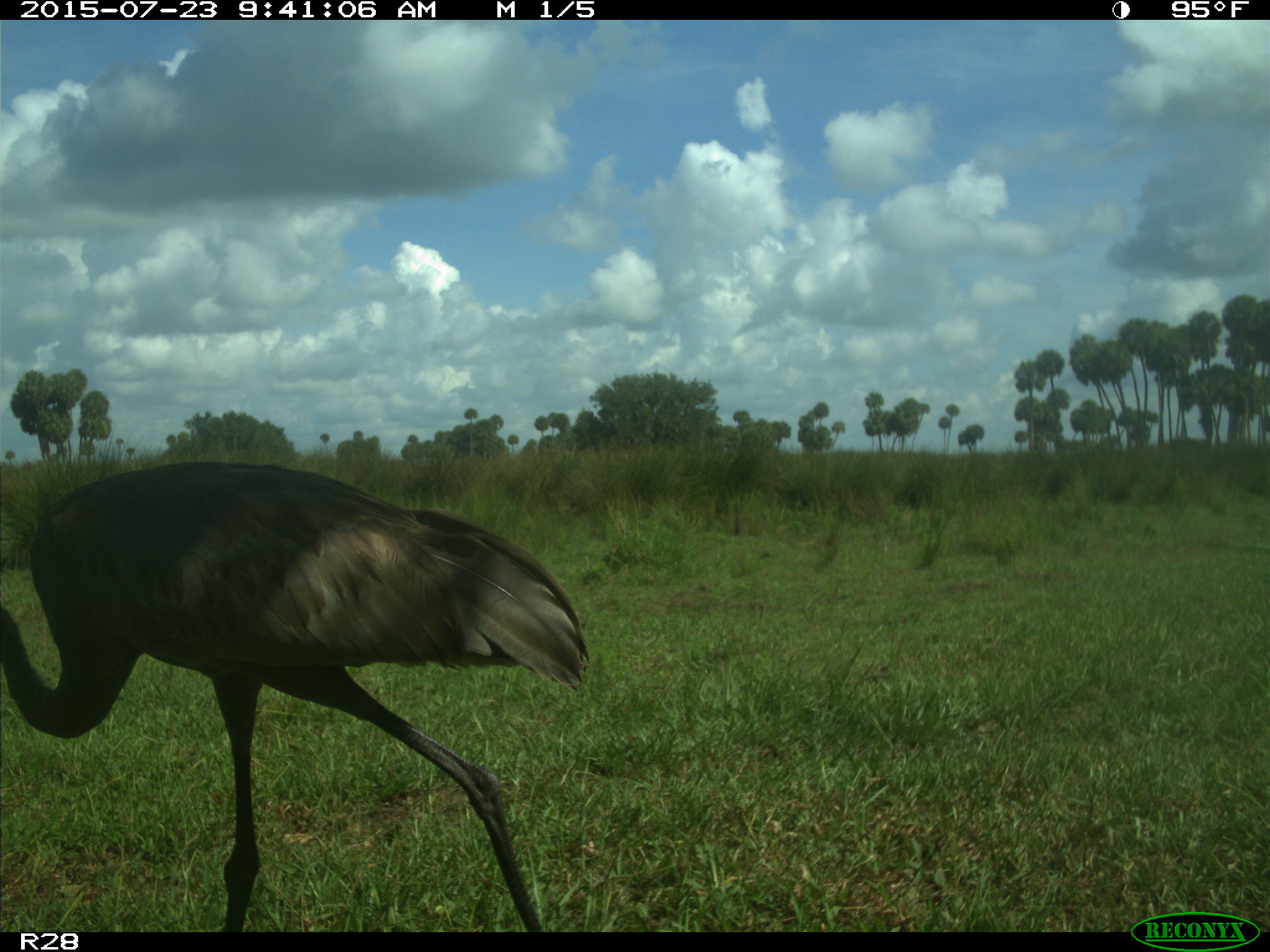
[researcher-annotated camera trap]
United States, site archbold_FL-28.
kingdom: Animalia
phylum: Chordata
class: Aves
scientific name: Aves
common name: birds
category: unidentified bird